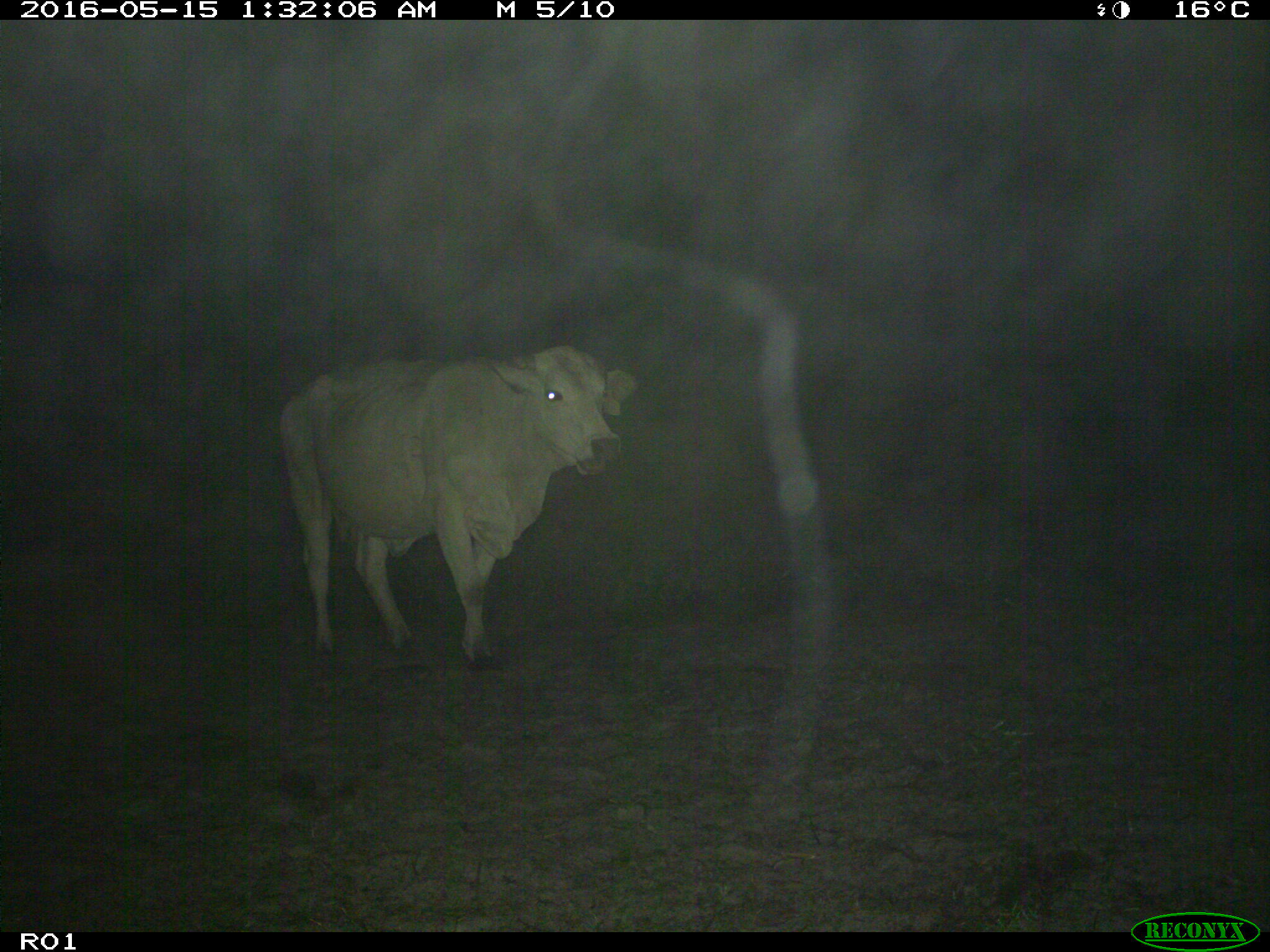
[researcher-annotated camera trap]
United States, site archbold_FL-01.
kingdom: Animalia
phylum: Chordata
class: Mammalia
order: Artiodactyla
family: Bovidae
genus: Bos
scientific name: Bos taurus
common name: domestic cow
Bos taurus (domestic cow).